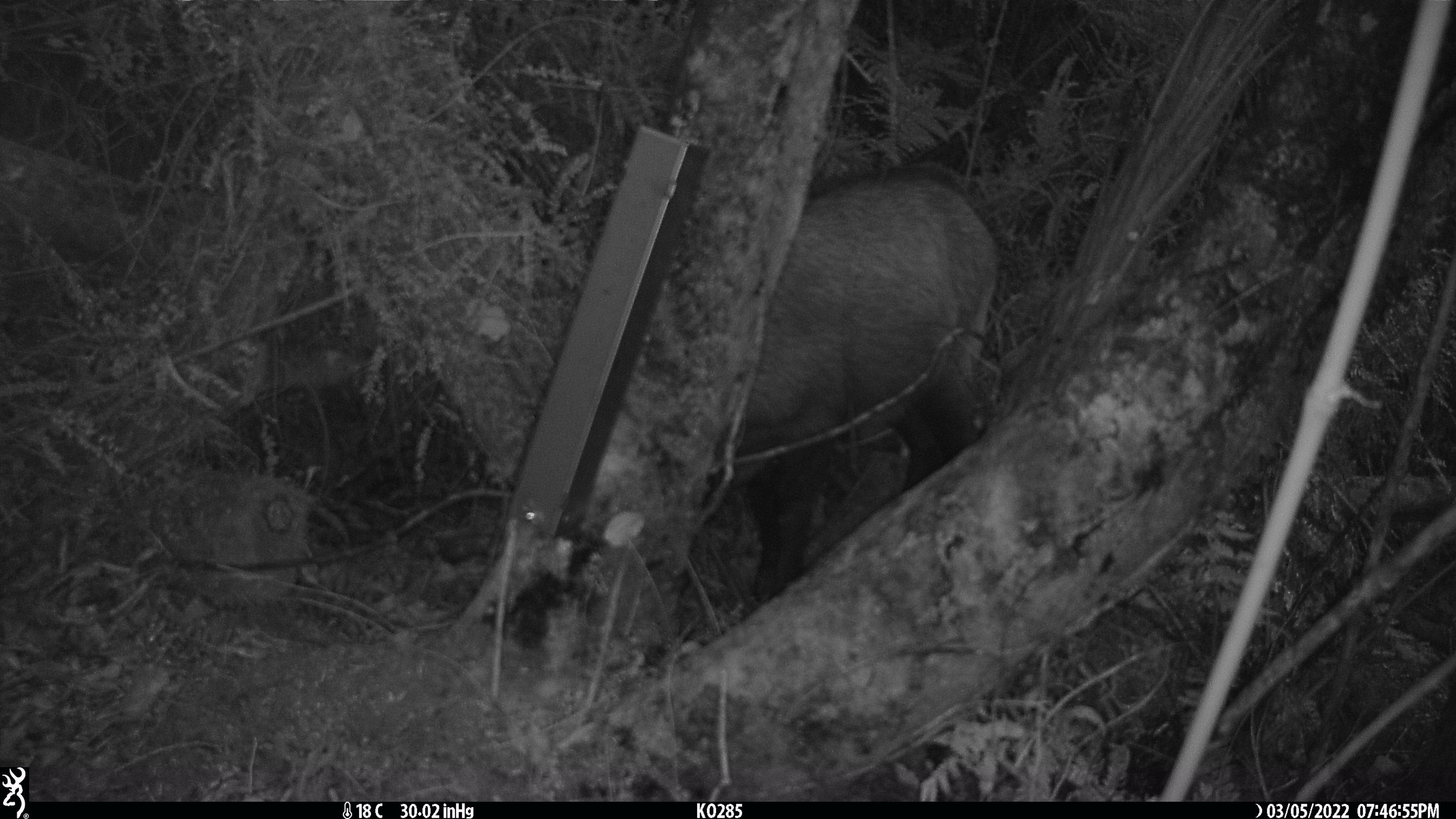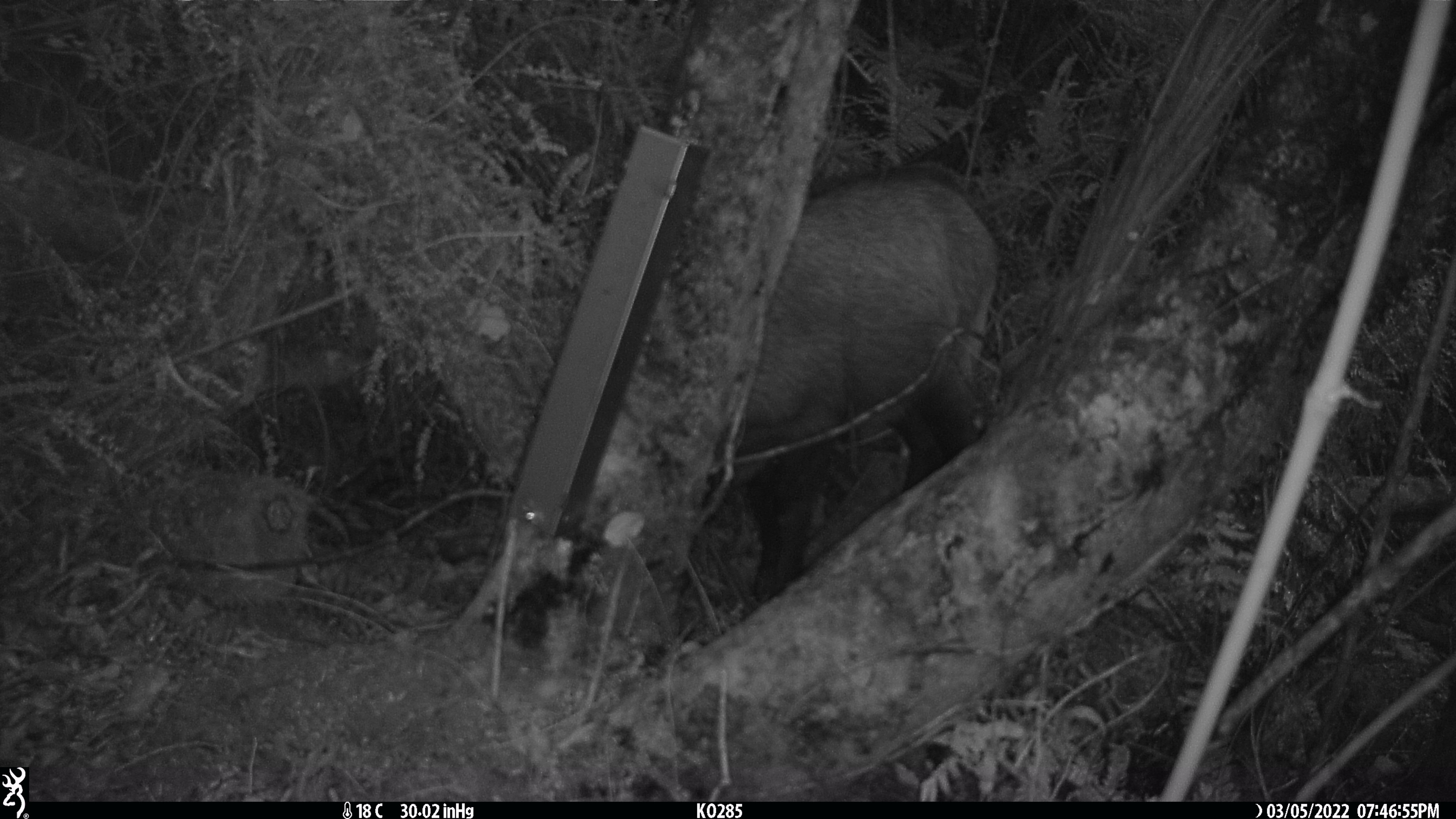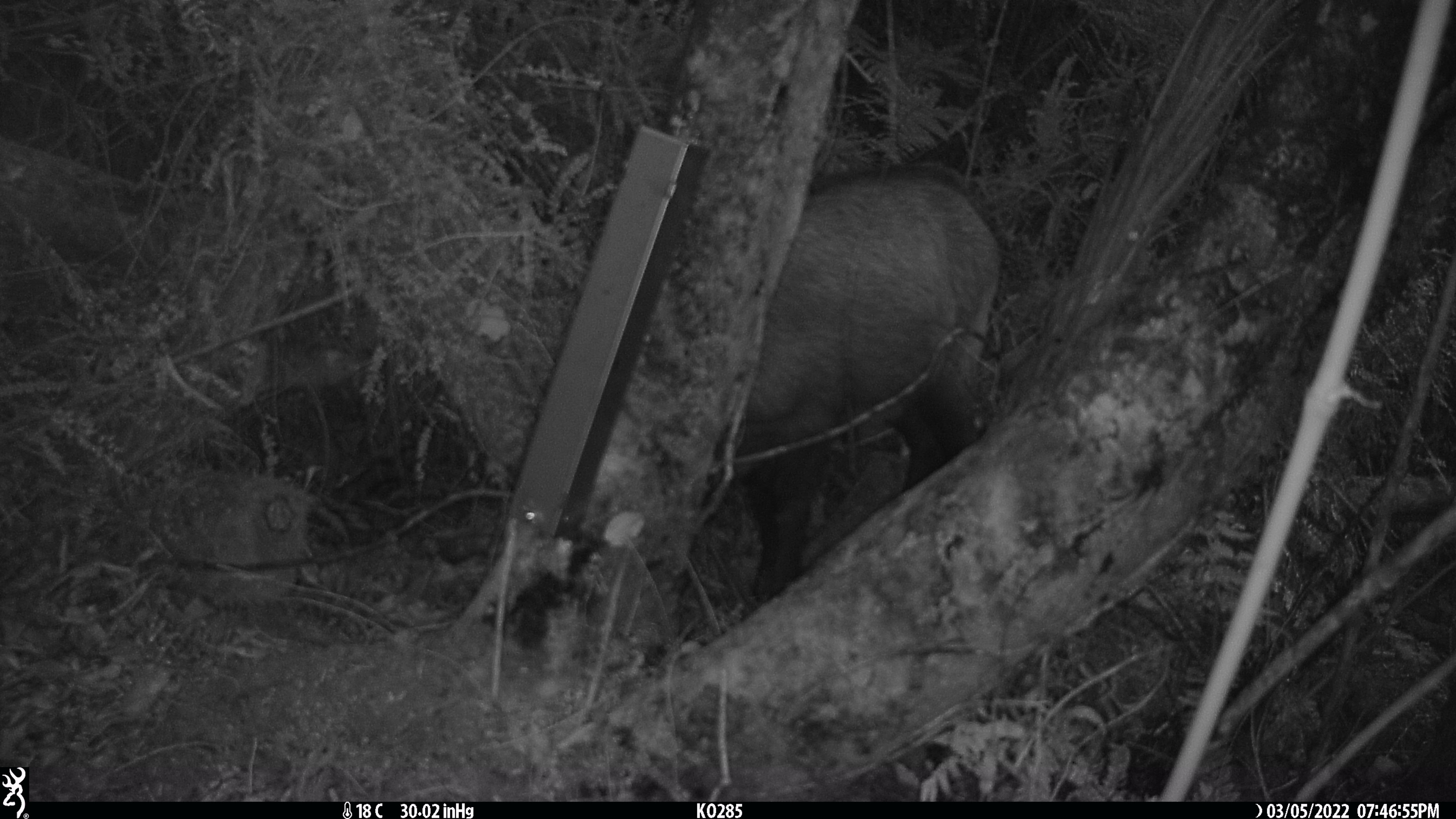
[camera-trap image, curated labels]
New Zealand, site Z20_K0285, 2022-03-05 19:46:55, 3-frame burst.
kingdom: Animalia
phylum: Chordata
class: Mammalia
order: Artiodactyla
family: Bovidae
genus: Rupicapra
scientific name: Rupicapra rupicapra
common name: alpine chamois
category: chamois